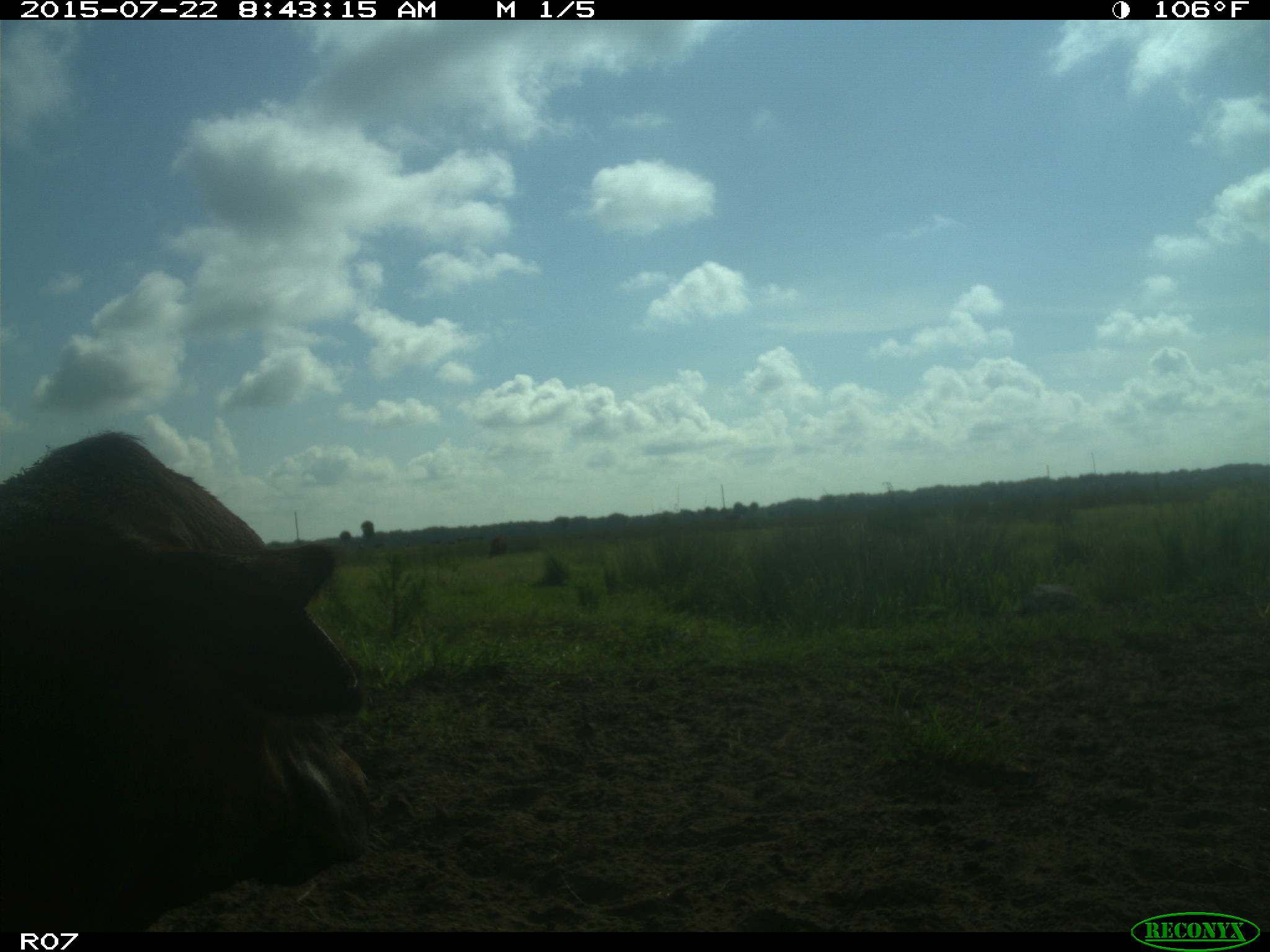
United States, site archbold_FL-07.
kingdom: Animalia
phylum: Chordata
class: Mammalia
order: Artiodactyla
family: Cervidae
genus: Odocoileus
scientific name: Odocoileus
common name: deer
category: unidentified deer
Unidentified deer (deer) (Odocoileus).